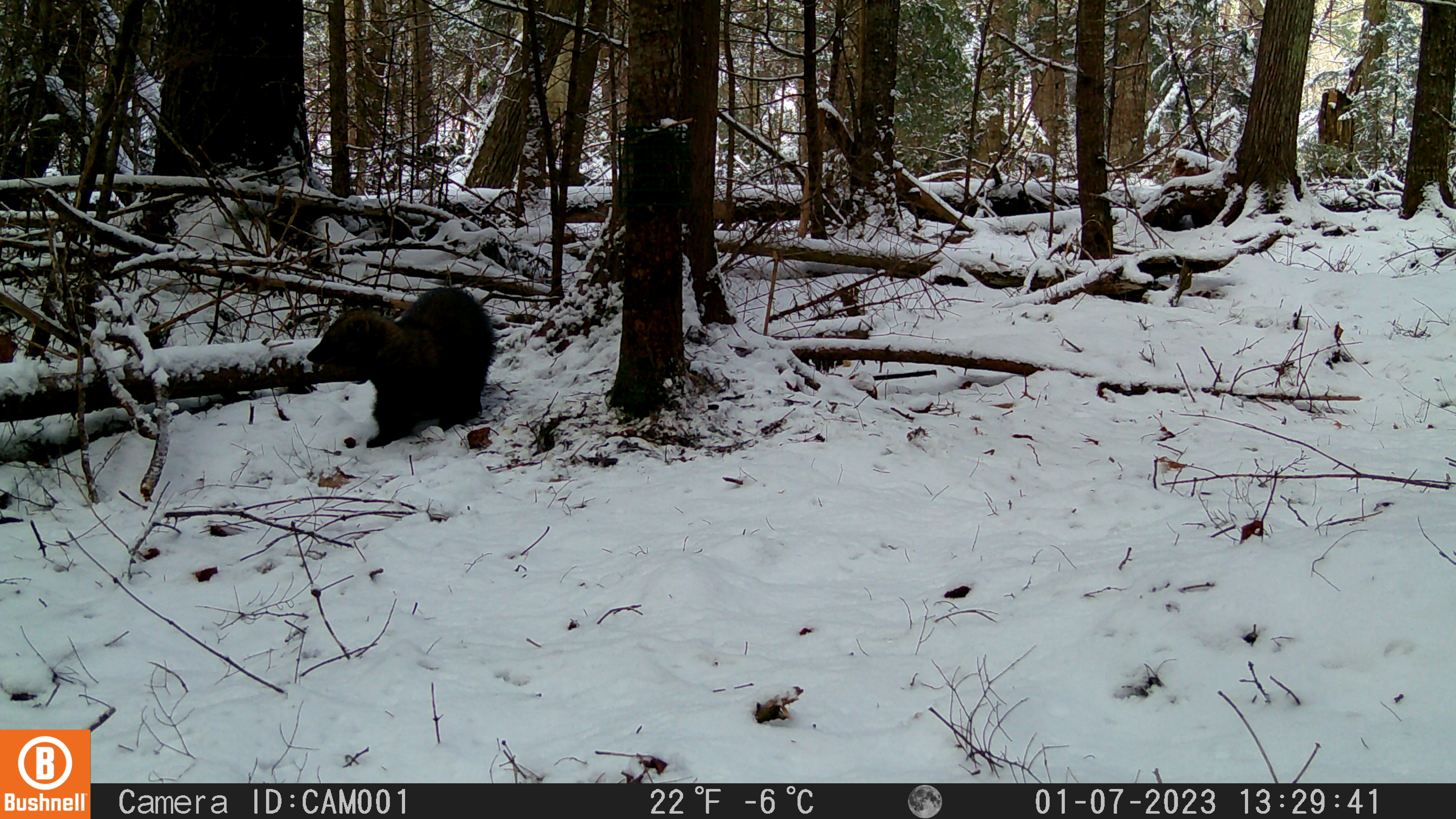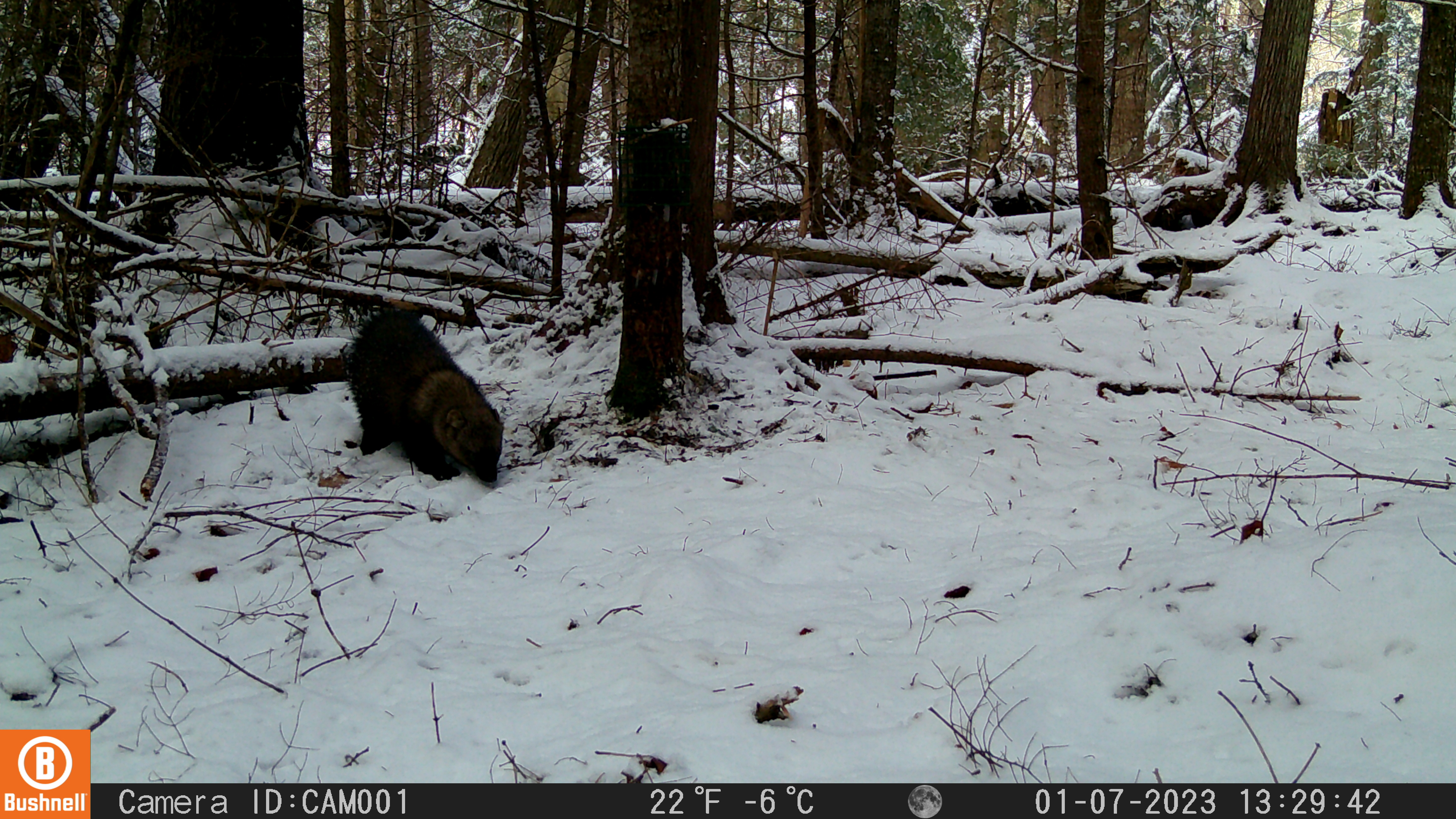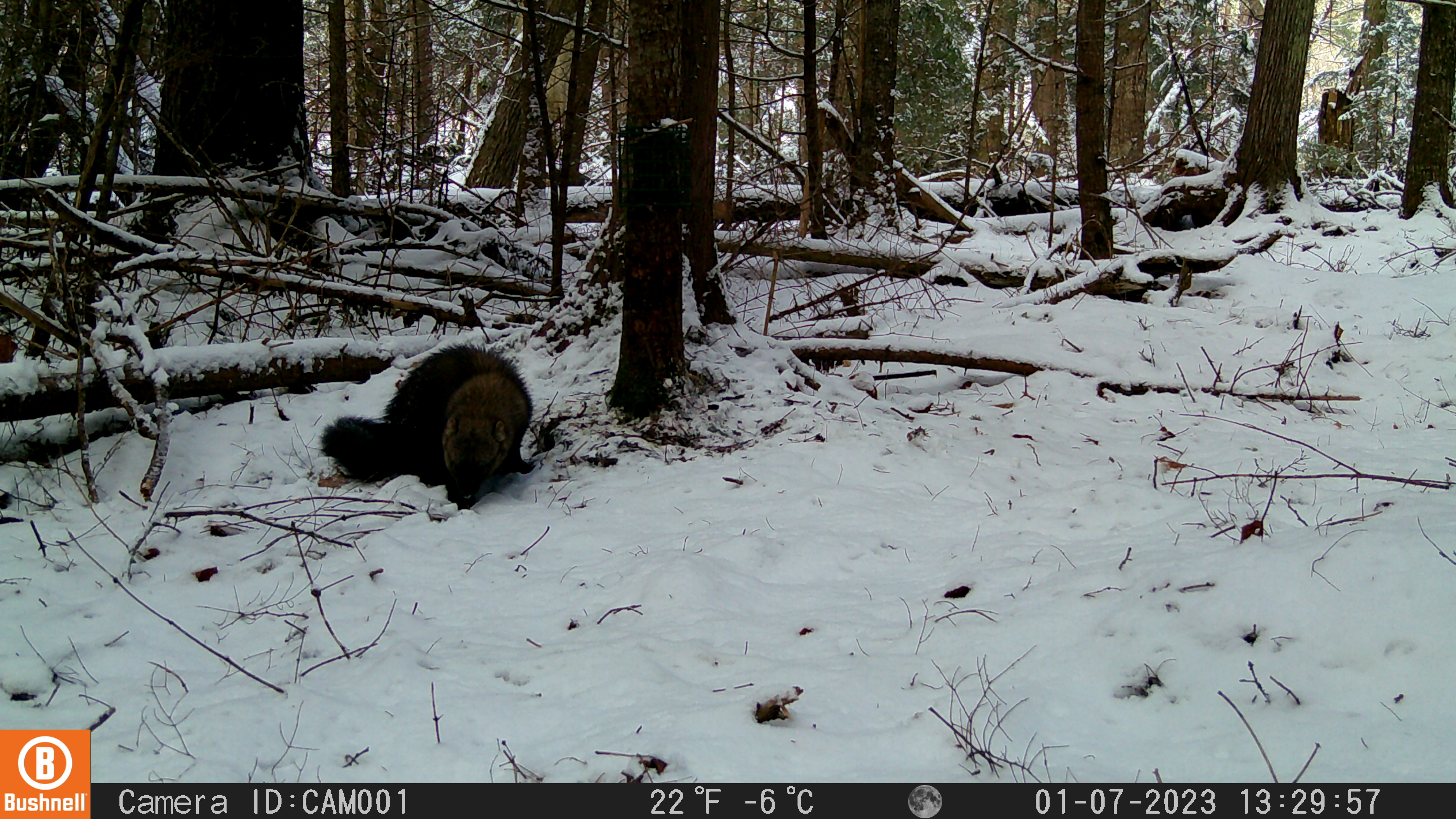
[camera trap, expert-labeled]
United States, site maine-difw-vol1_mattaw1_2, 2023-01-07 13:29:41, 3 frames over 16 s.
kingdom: Animalia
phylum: Chordata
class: Mammalia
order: Carnivora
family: Mustelidae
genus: Pekania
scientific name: Pekania pennanti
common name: fisher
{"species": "fisher (Pekania pennanti)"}